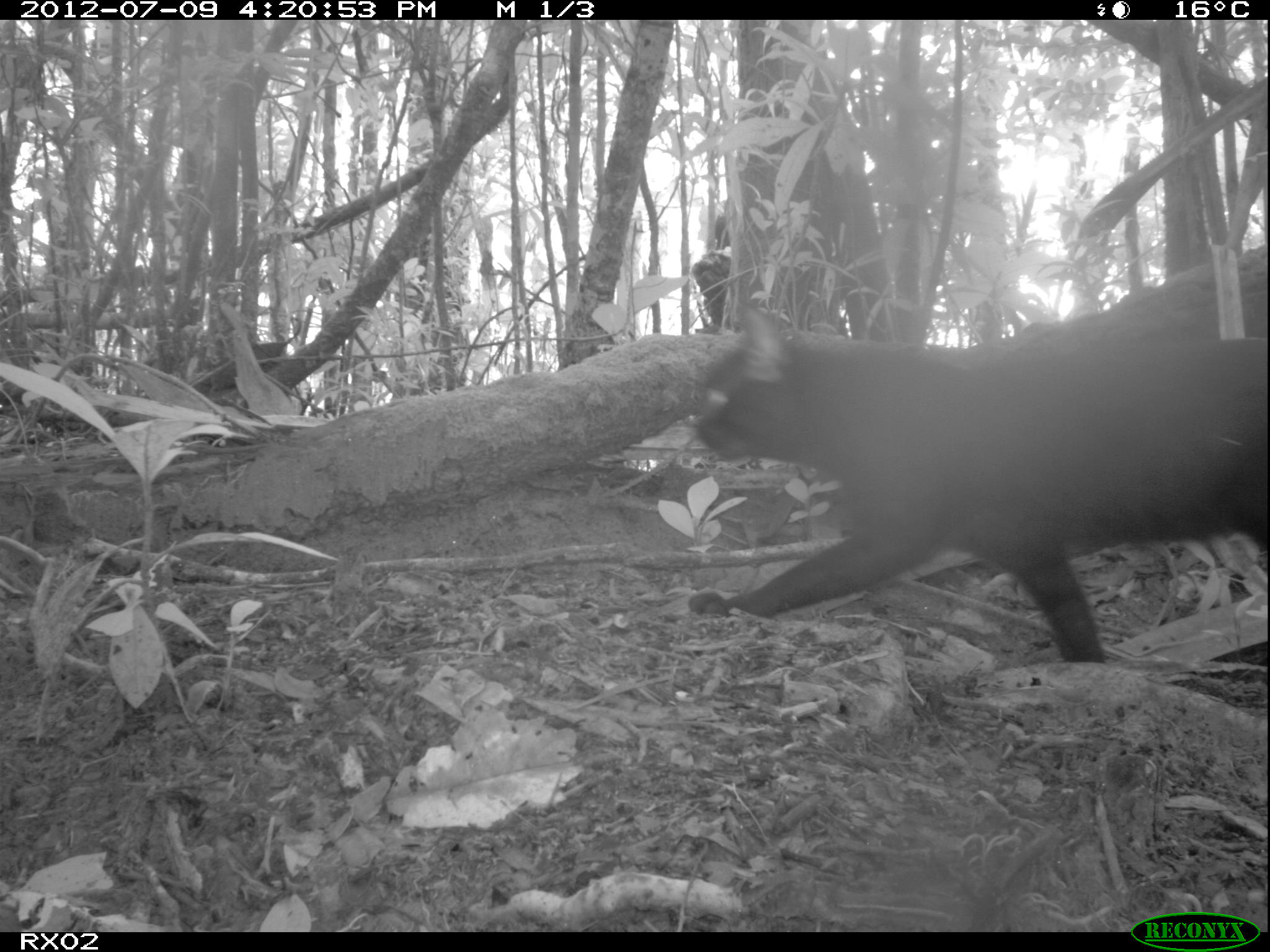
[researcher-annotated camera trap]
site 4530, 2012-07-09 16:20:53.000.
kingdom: Animalia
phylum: Chordata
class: Mammalia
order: Carnivora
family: Felidae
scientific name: Felidae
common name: felids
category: felis sp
Felis sp (felids) (Felidae), count 1.